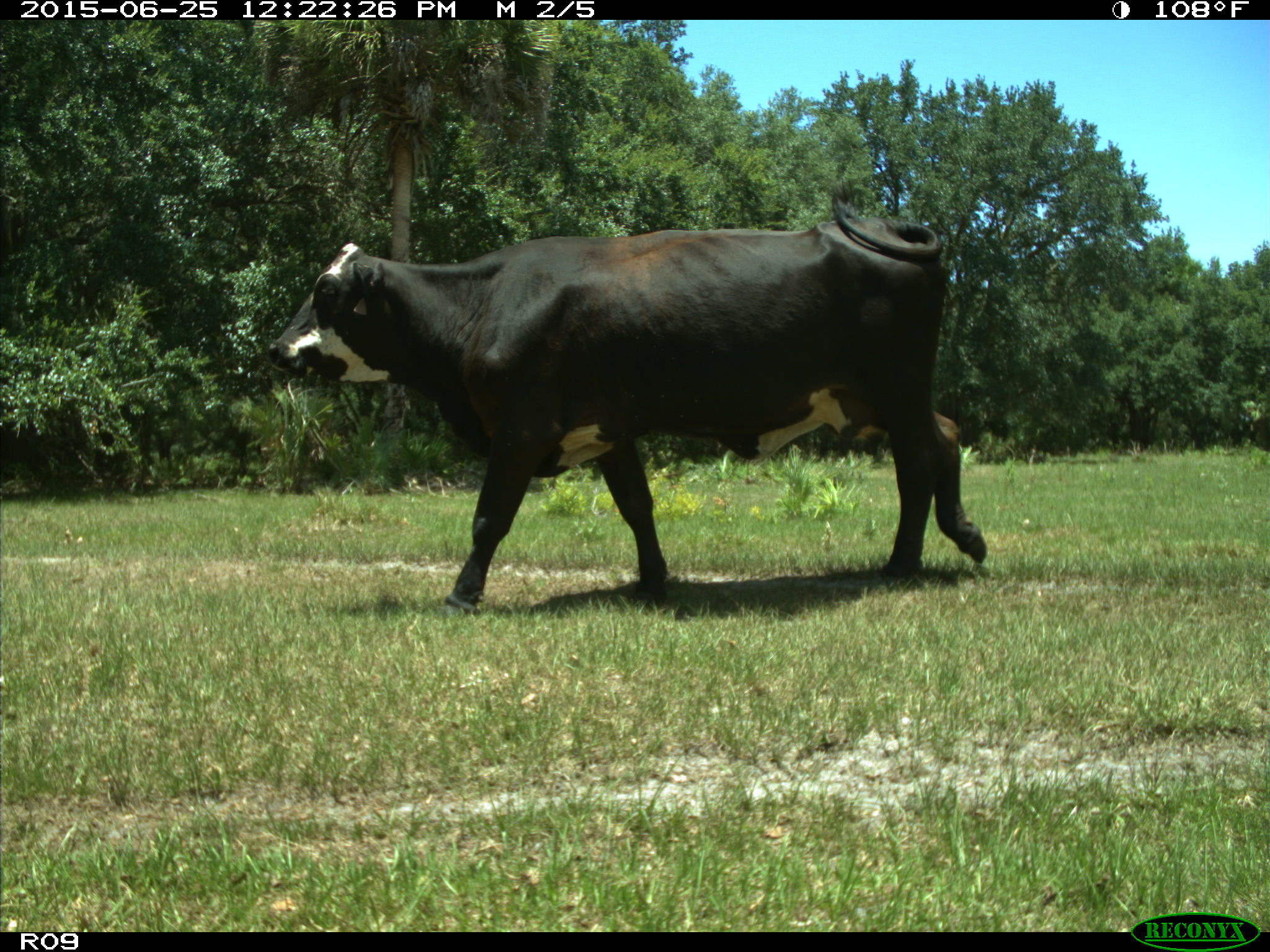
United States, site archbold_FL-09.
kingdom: Animalia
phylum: Chordata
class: Mammalia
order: Artiodactyla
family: Bovidae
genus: Bos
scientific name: Bos taurus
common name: domestic cow